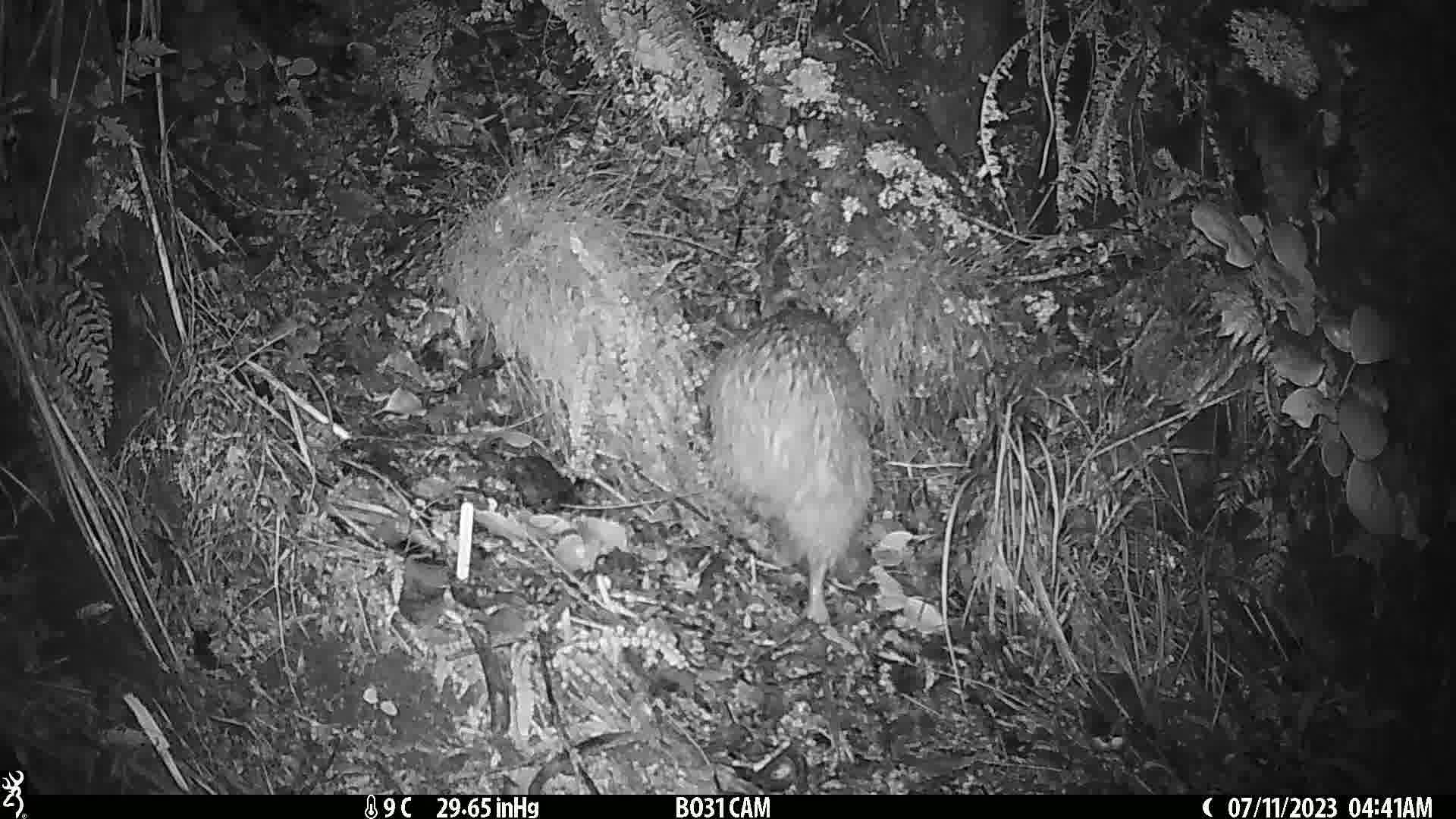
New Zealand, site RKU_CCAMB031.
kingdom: Animalia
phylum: Chordata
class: Aves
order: Apterygiformes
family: Apterygidae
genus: Apteryx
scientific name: Apteryx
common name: kiwi